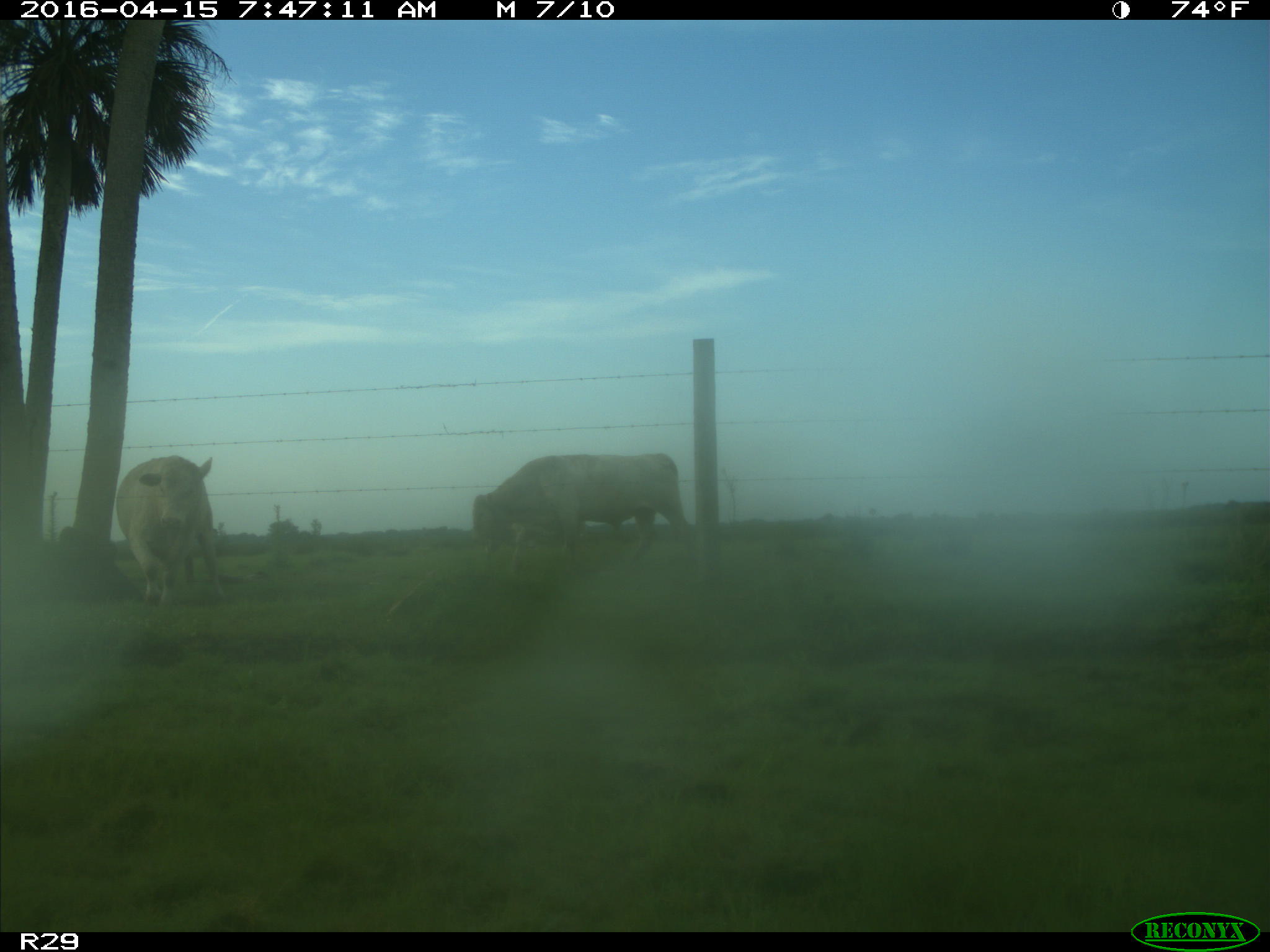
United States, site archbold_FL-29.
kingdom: Animalia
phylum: Chordata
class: Mammalia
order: Artiodactyla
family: Bovidae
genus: Bos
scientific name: Bos taurus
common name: domestic cow